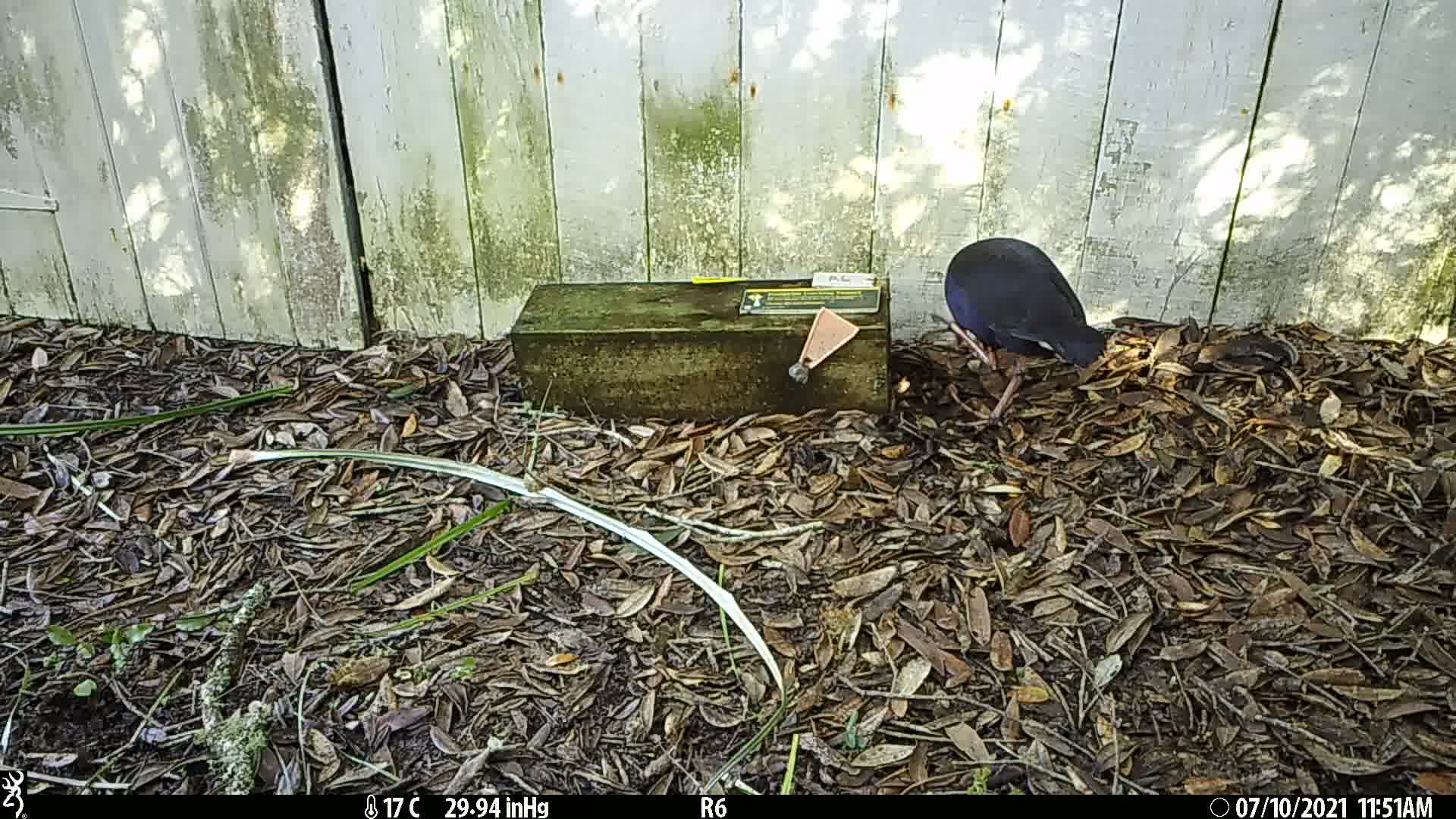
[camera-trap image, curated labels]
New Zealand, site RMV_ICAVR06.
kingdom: Animalia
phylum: Chordata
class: Aves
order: Gruiformes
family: Rallidae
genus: Porphyrio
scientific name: Porphyrio melanotus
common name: australasian swamphen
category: pukeko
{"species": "pukeko (australasian swamphen) (Porphyrio melanotus)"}